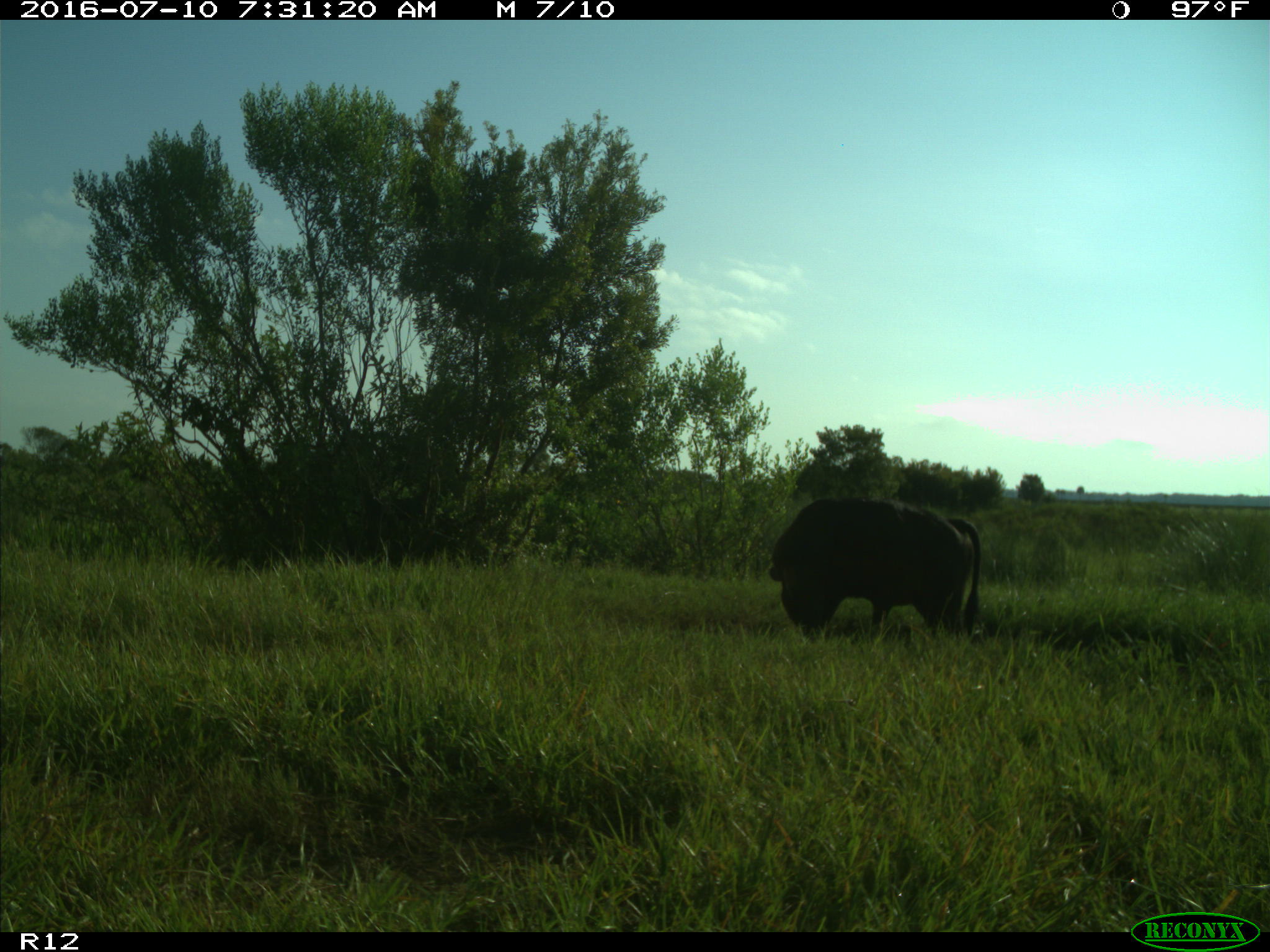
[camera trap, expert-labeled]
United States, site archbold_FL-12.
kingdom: Animalia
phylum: Chordata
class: Mammalia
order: Artiodactyla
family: Bovidae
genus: Bos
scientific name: Bos taurus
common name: domestic cow